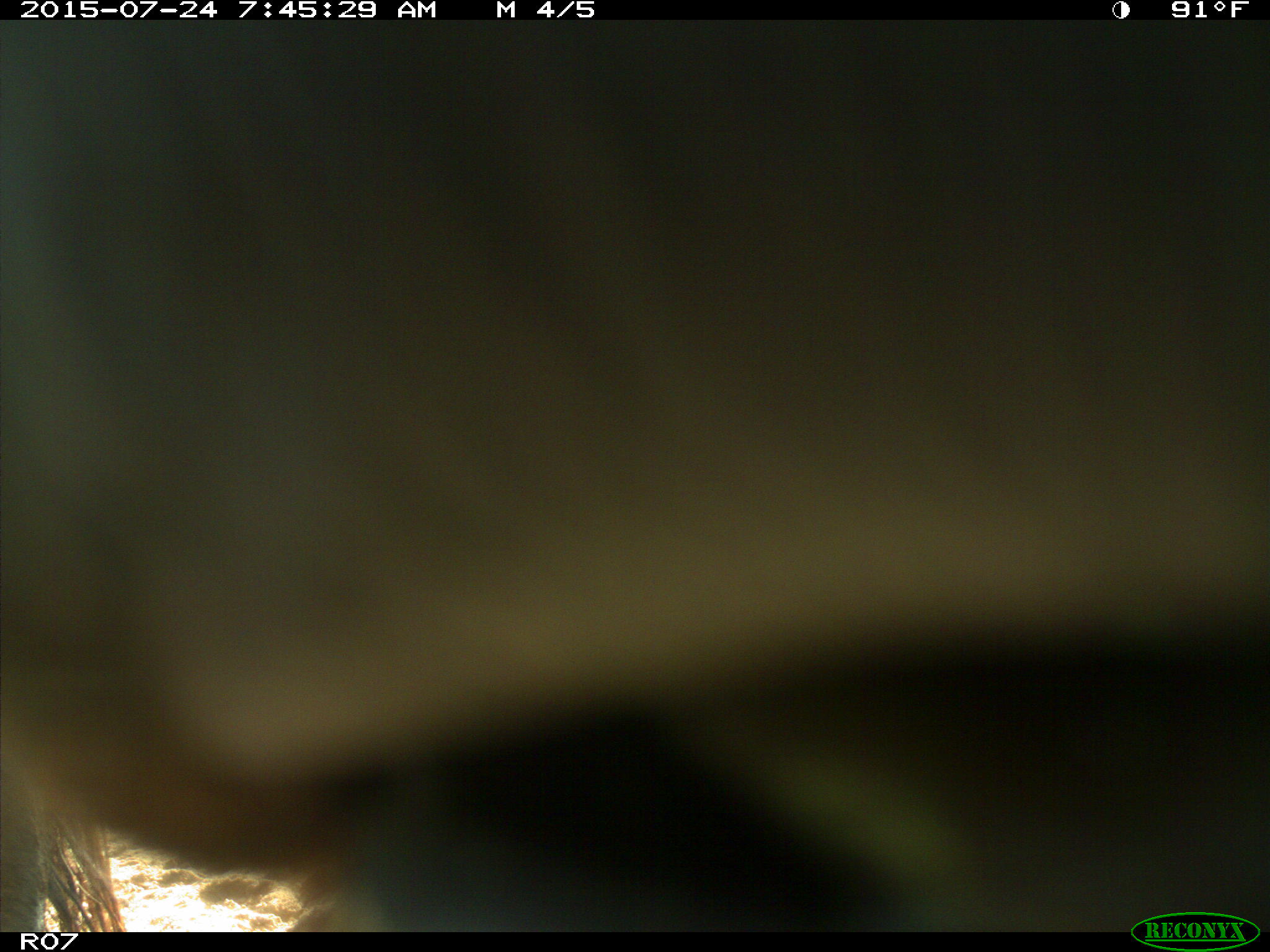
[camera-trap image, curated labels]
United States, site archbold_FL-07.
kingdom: Animalia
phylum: Chordata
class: Mammalia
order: Artiodactyla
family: Bovidae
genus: Bos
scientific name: Bos taurus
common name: domestic cow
Bos taurus (domestic cow).